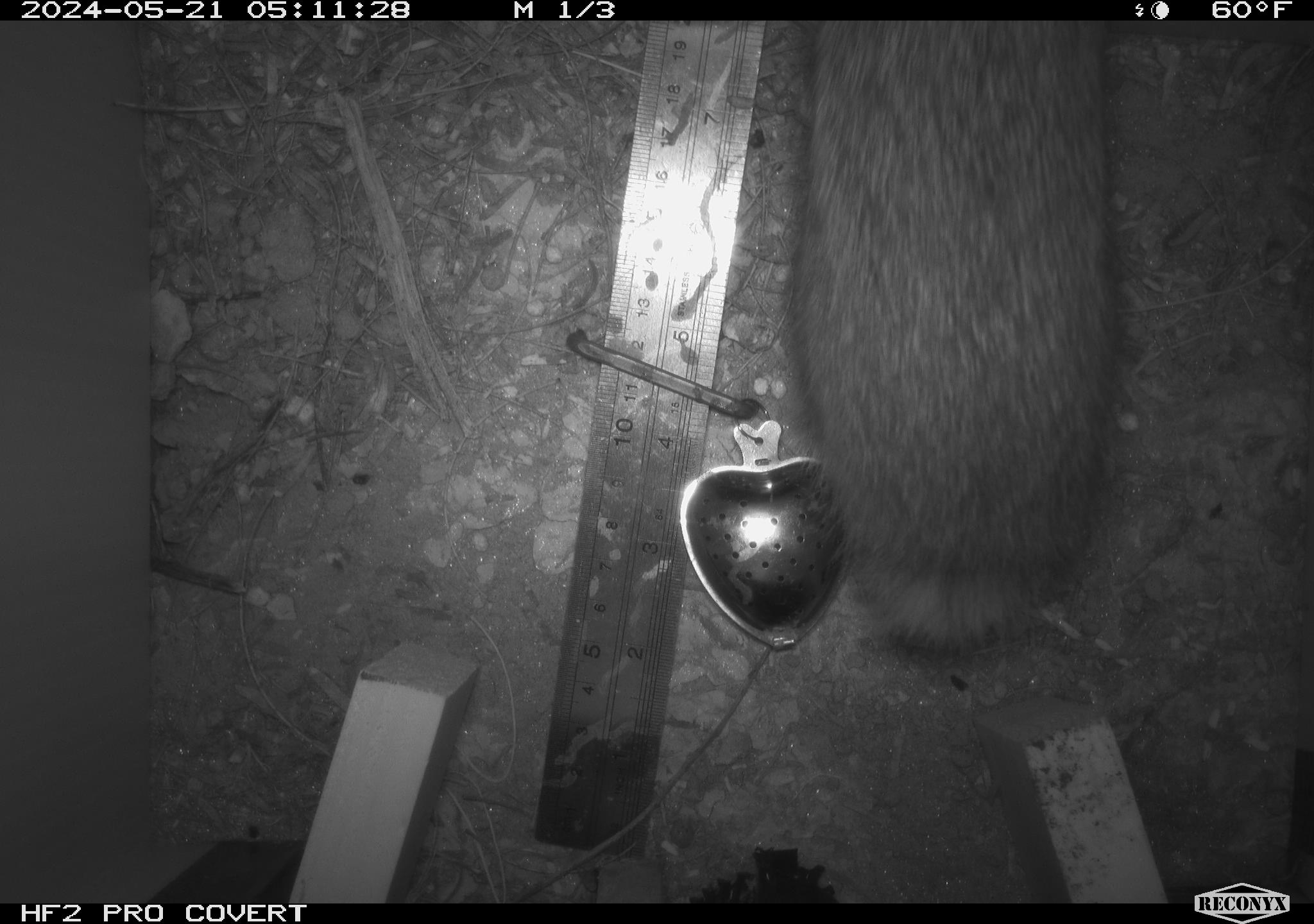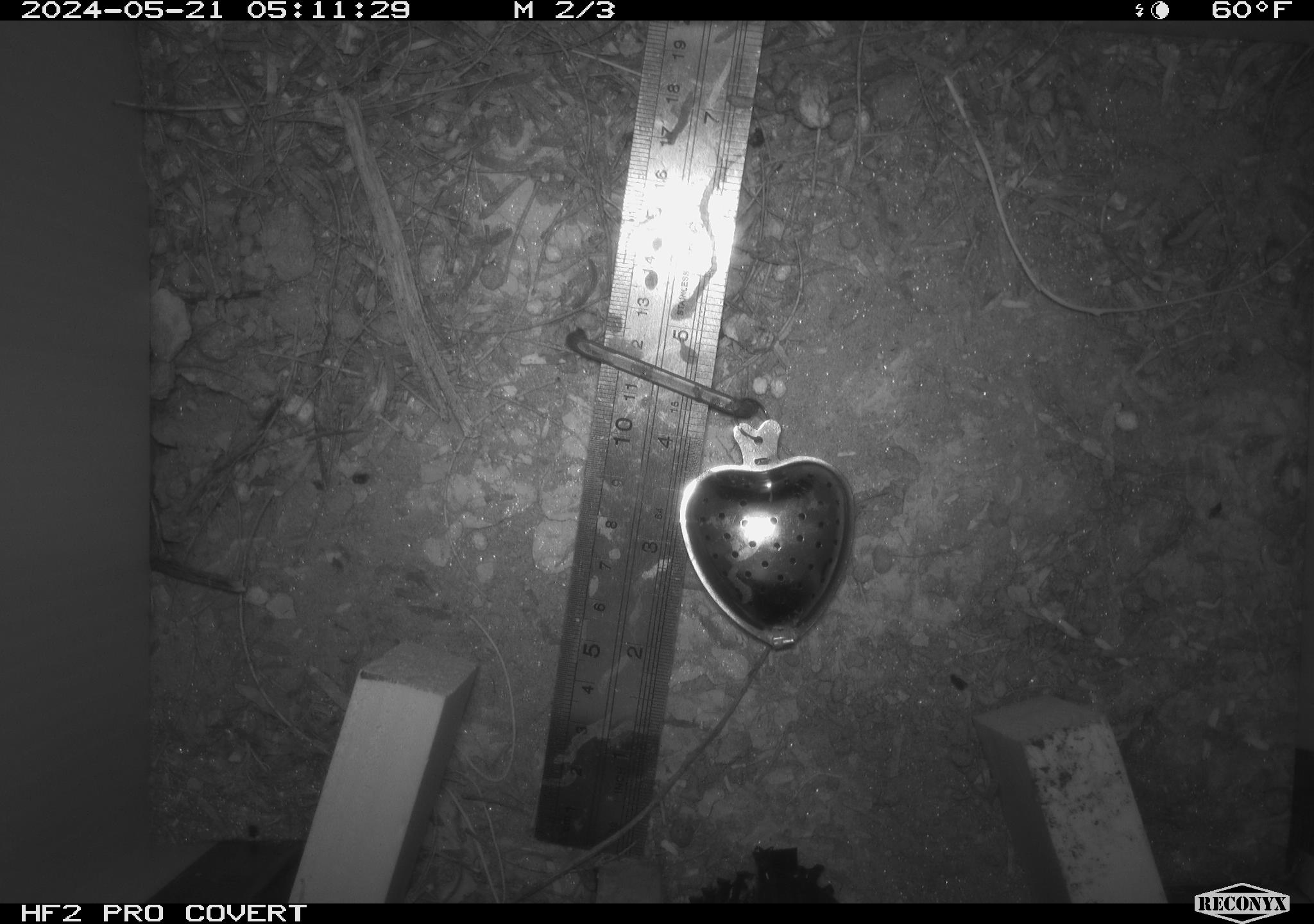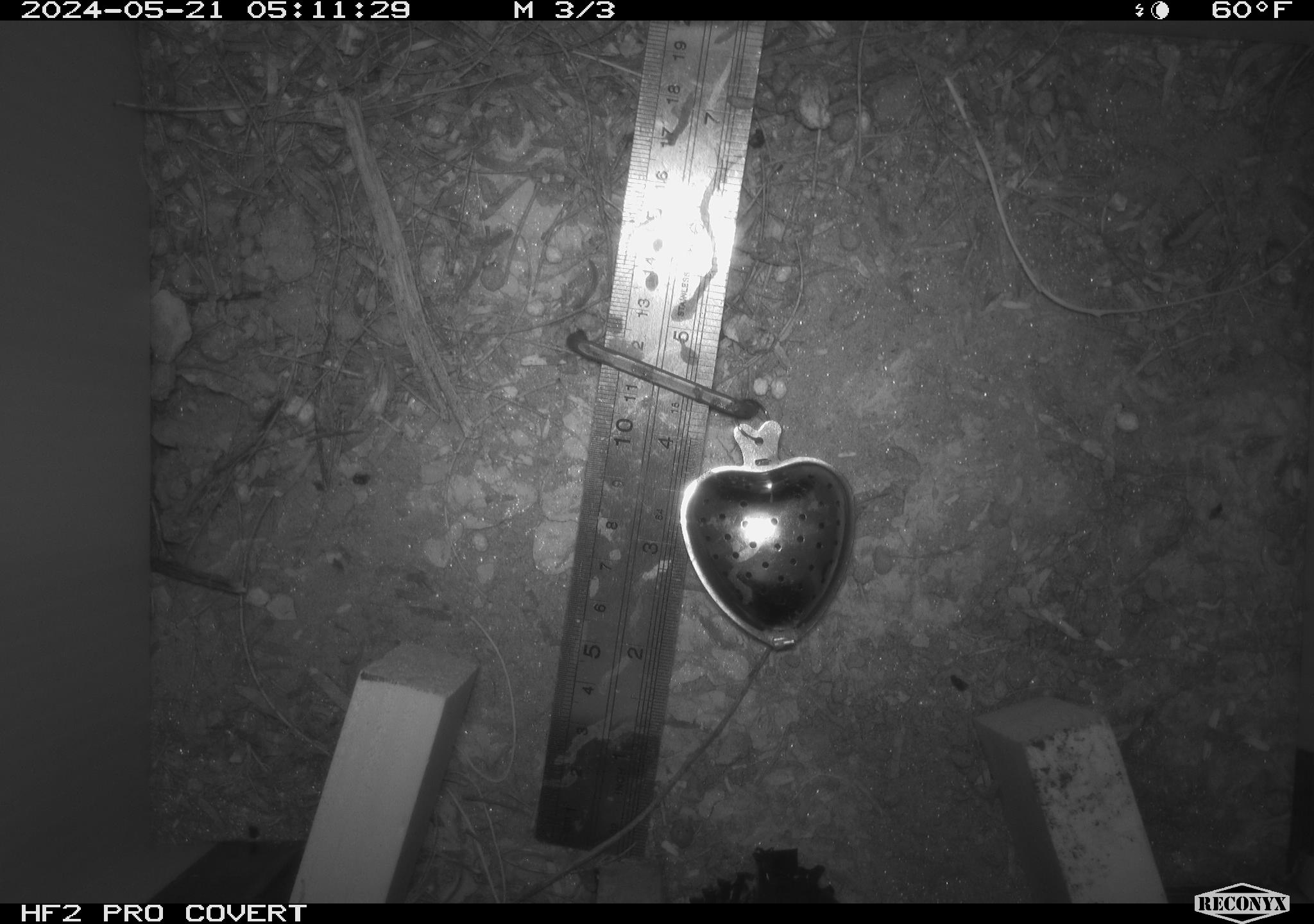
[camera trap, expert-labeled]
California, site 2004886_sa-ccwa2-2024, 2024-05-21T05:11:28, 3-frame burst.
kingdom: Animalia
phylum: Chordata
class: Mammalia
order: Lagomorpha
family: Leporidae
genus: Sylvilagus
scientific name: Sylvilagus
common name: cottontail rabbits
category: sylvilagus species